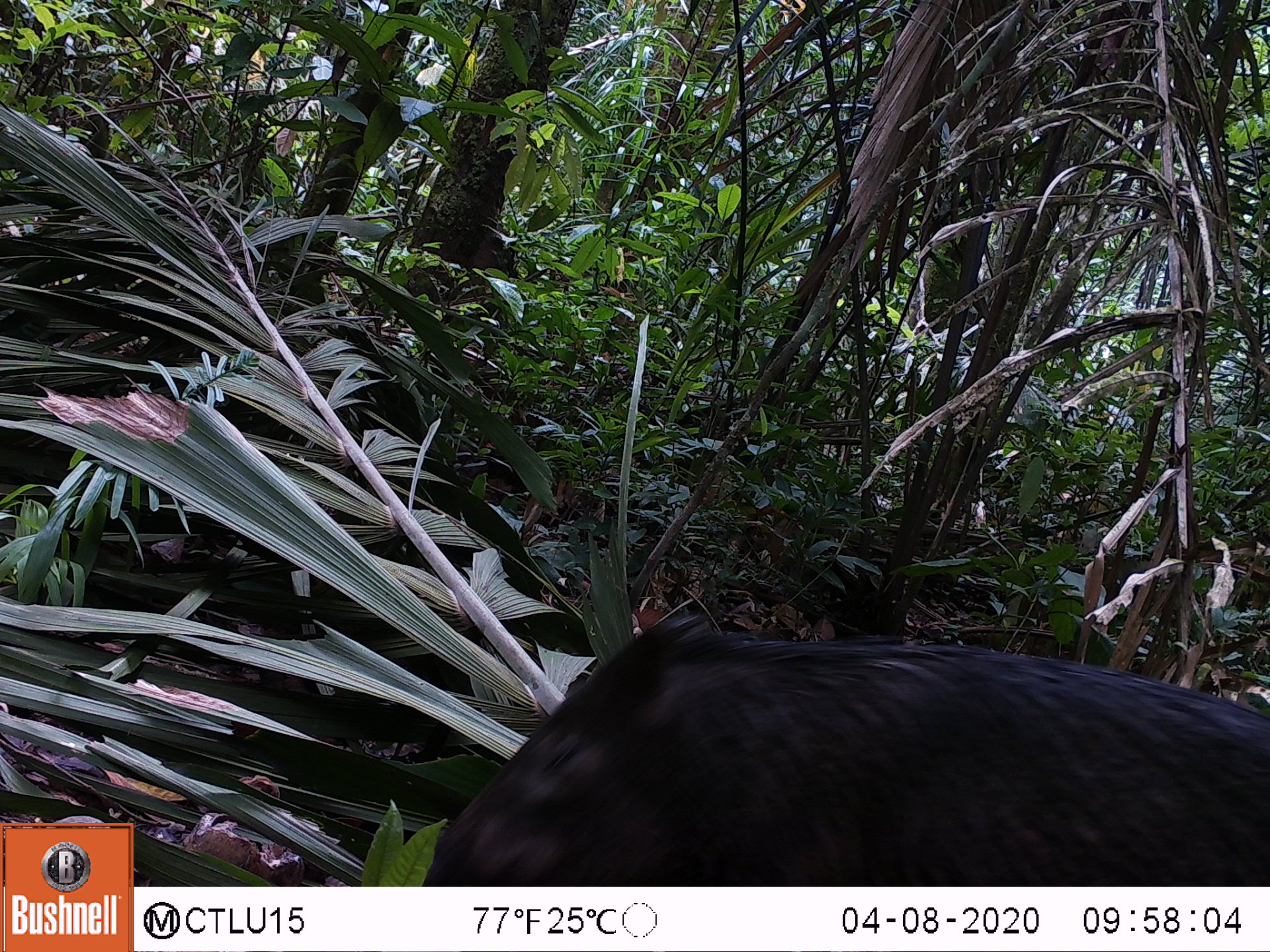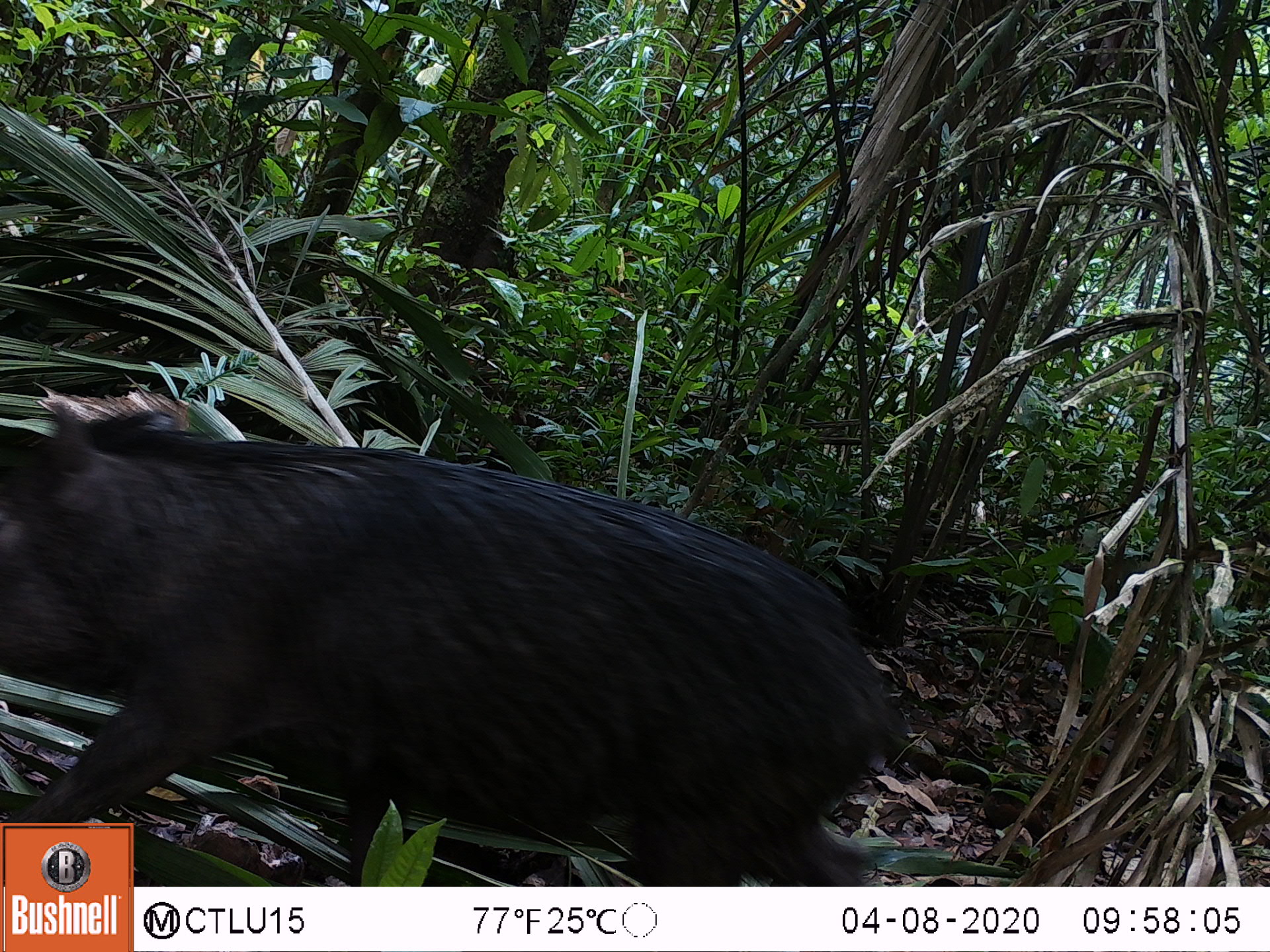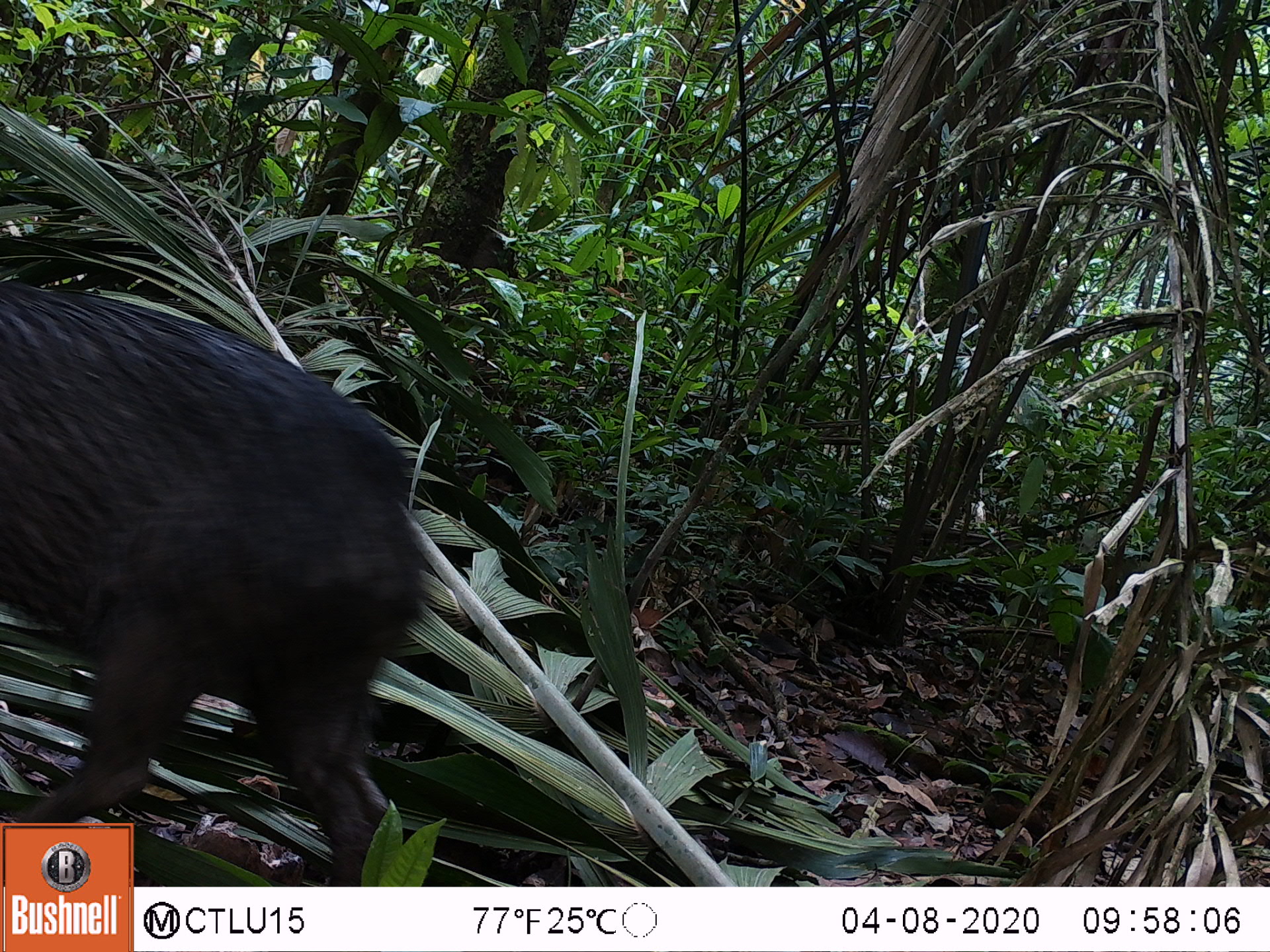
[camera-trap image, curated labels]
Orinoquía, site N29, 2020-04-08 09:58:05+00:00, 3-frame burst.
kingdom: Animalia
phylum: Chordata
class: Mammalia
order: Artiodactyla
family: Tayassuidae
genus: Pecari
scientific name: Pecari tajacu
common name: collared peccary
Collared peccary (Pecari tajacu).